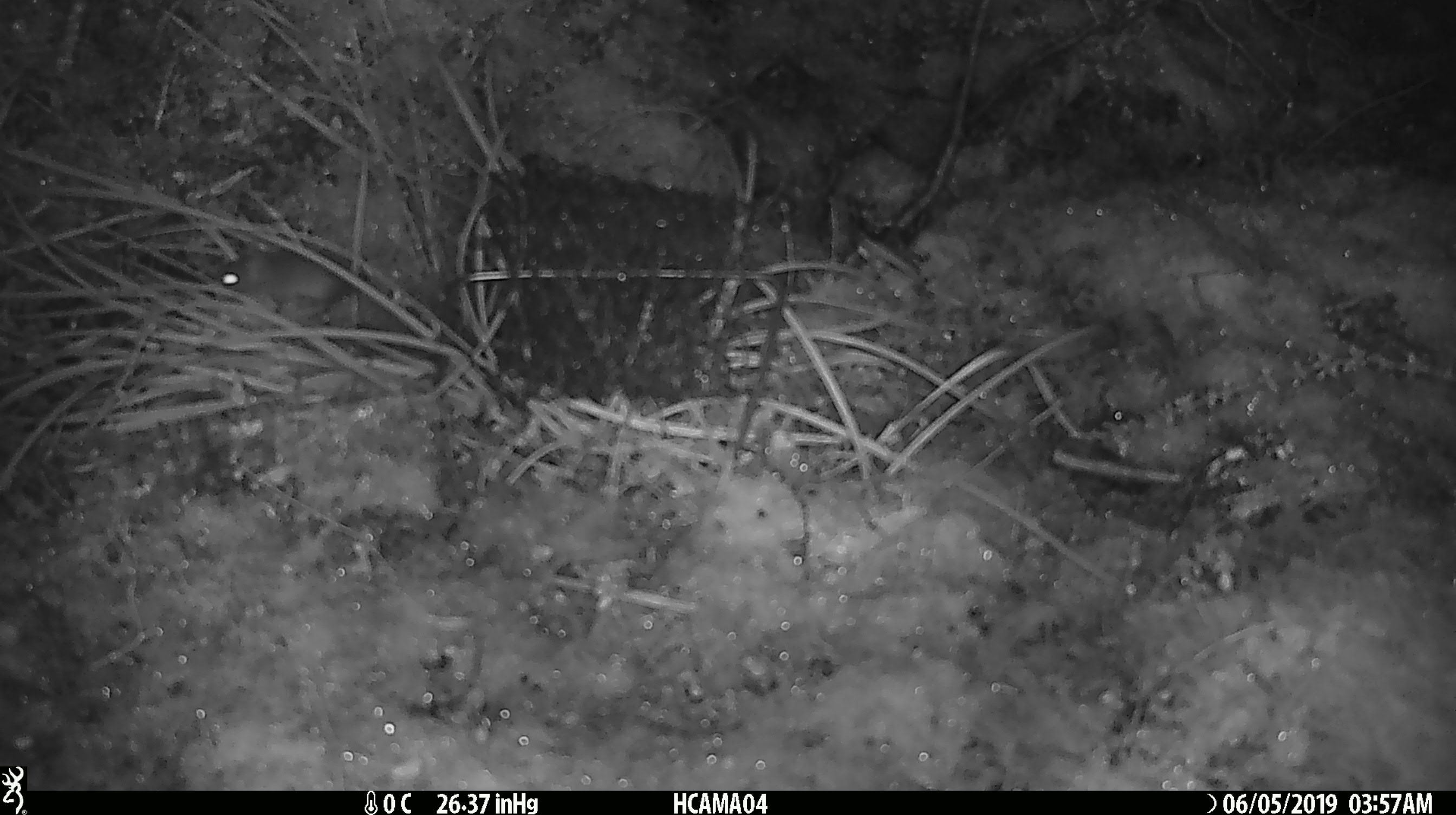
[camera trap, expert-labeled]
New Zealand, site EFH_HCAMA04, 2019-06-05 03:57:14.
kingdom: Animalia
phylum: Chordata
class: Mammalia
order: Rodentia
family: Muridae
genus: Mus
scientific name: Mus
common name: mouse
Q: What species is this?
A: Mouse (Mus).